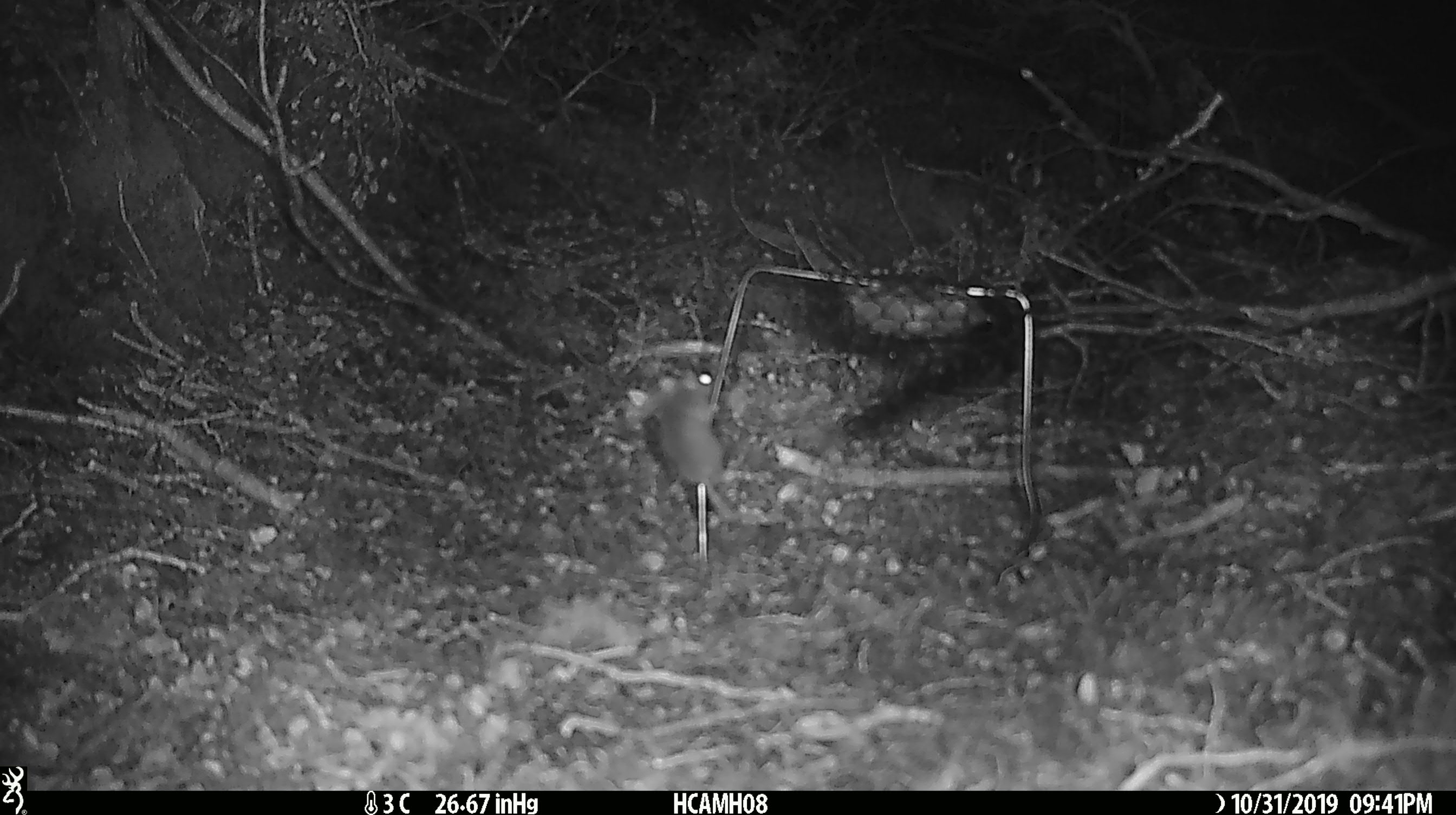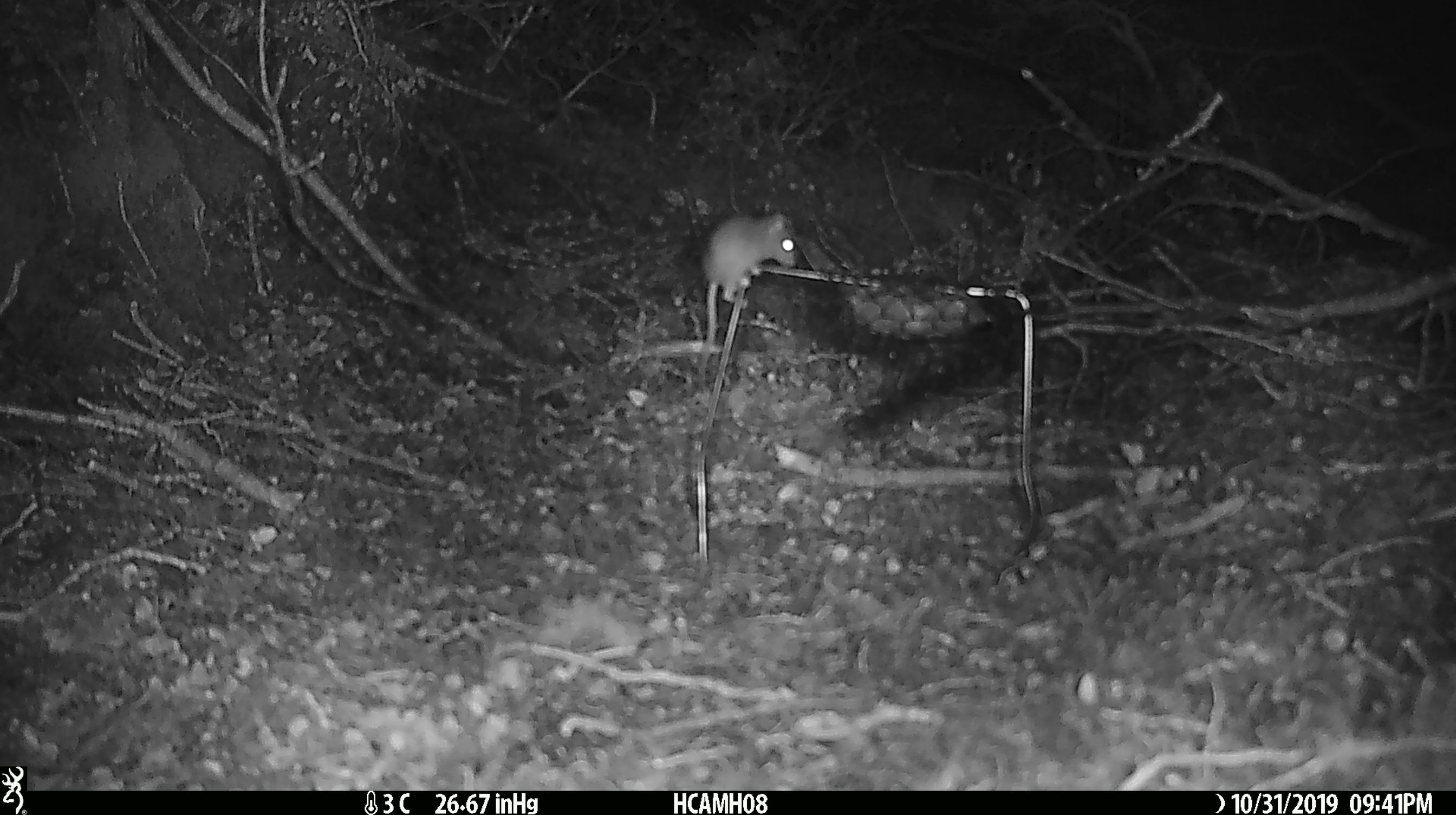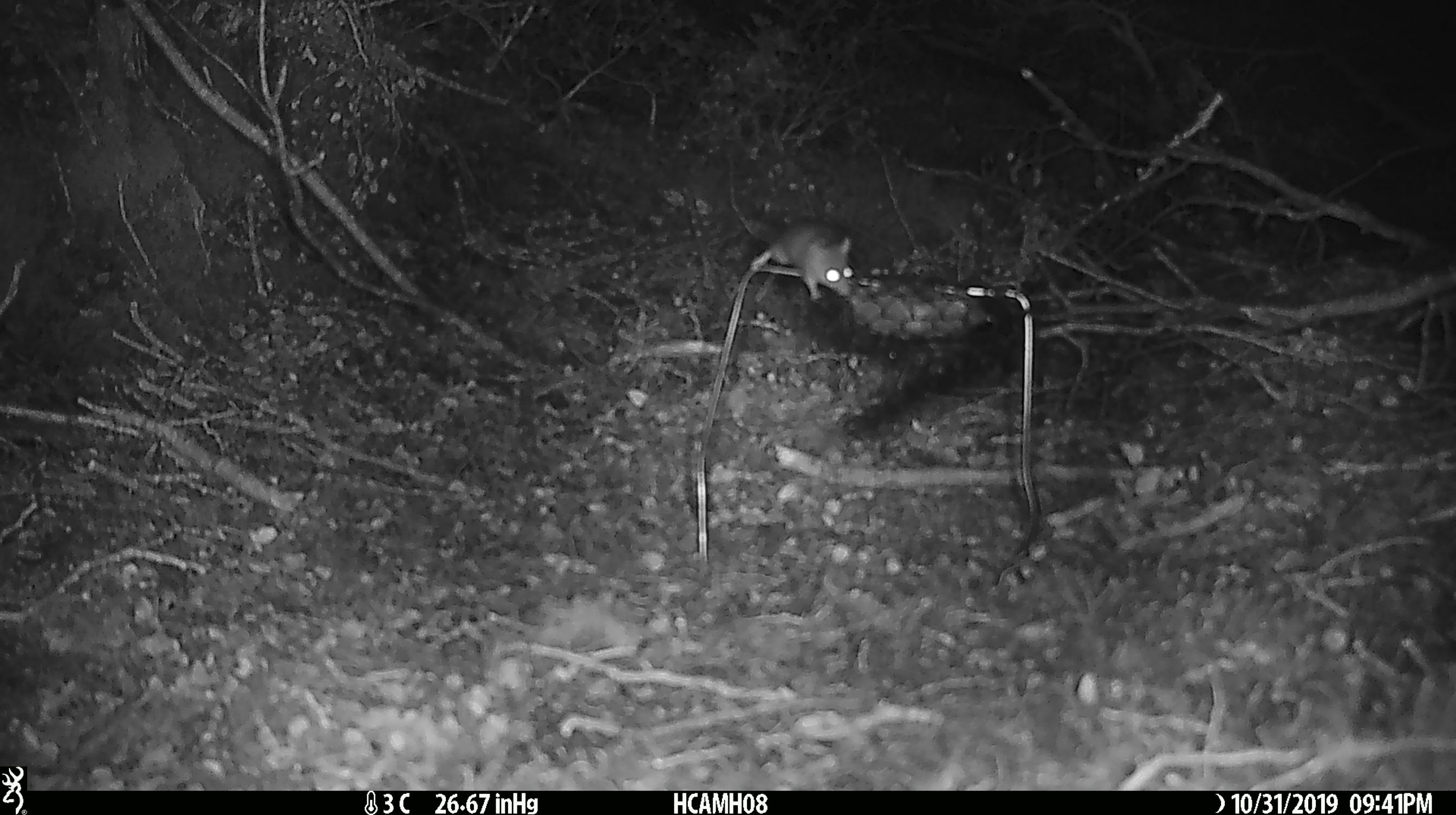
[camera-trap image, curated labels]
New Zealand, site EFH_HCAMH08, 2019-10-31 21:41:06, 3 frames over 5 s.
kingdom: Animalia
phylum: Chordata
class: Mammalia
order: Rodentia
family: Muridae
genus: Mus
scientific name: Mus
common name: mouse